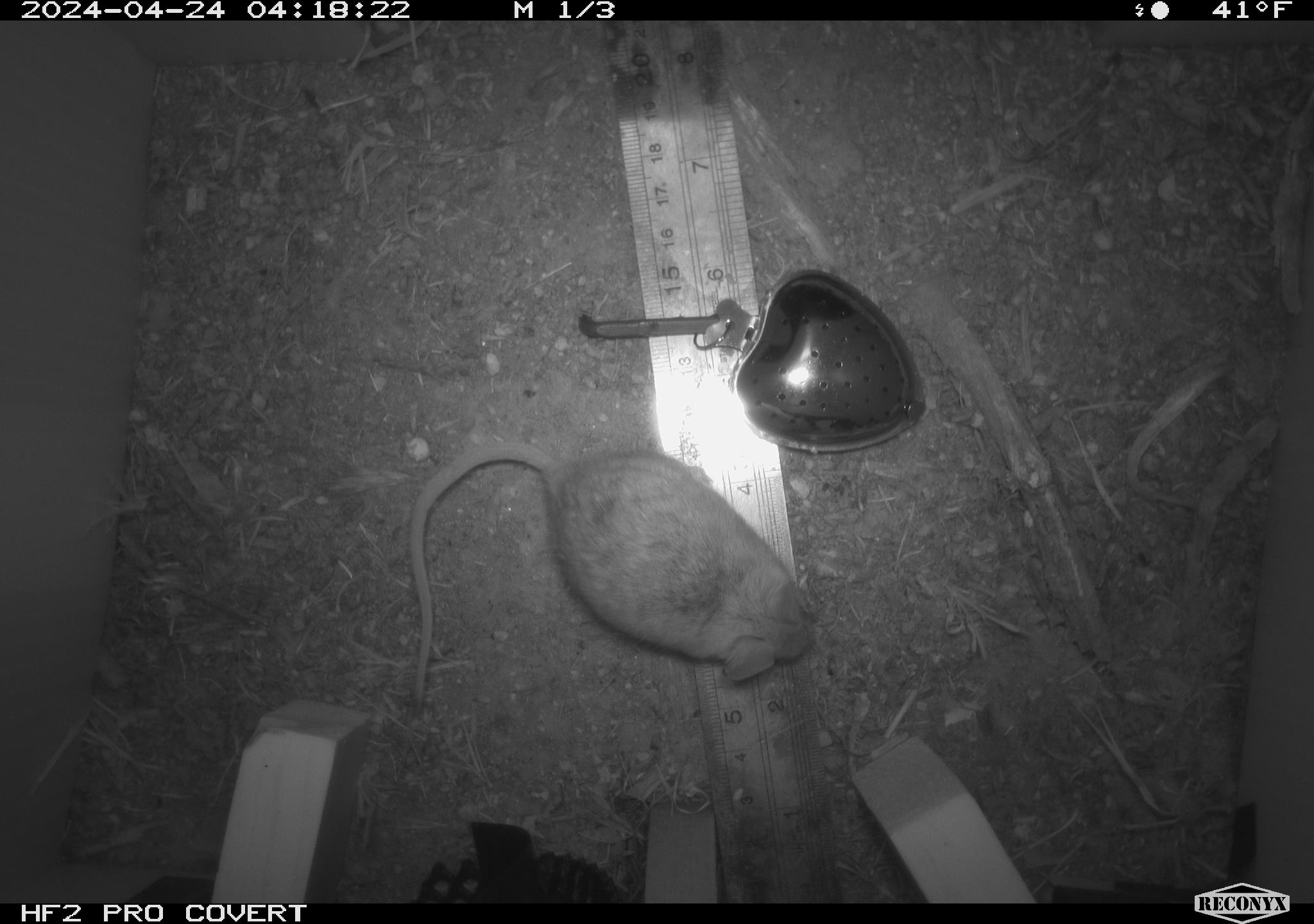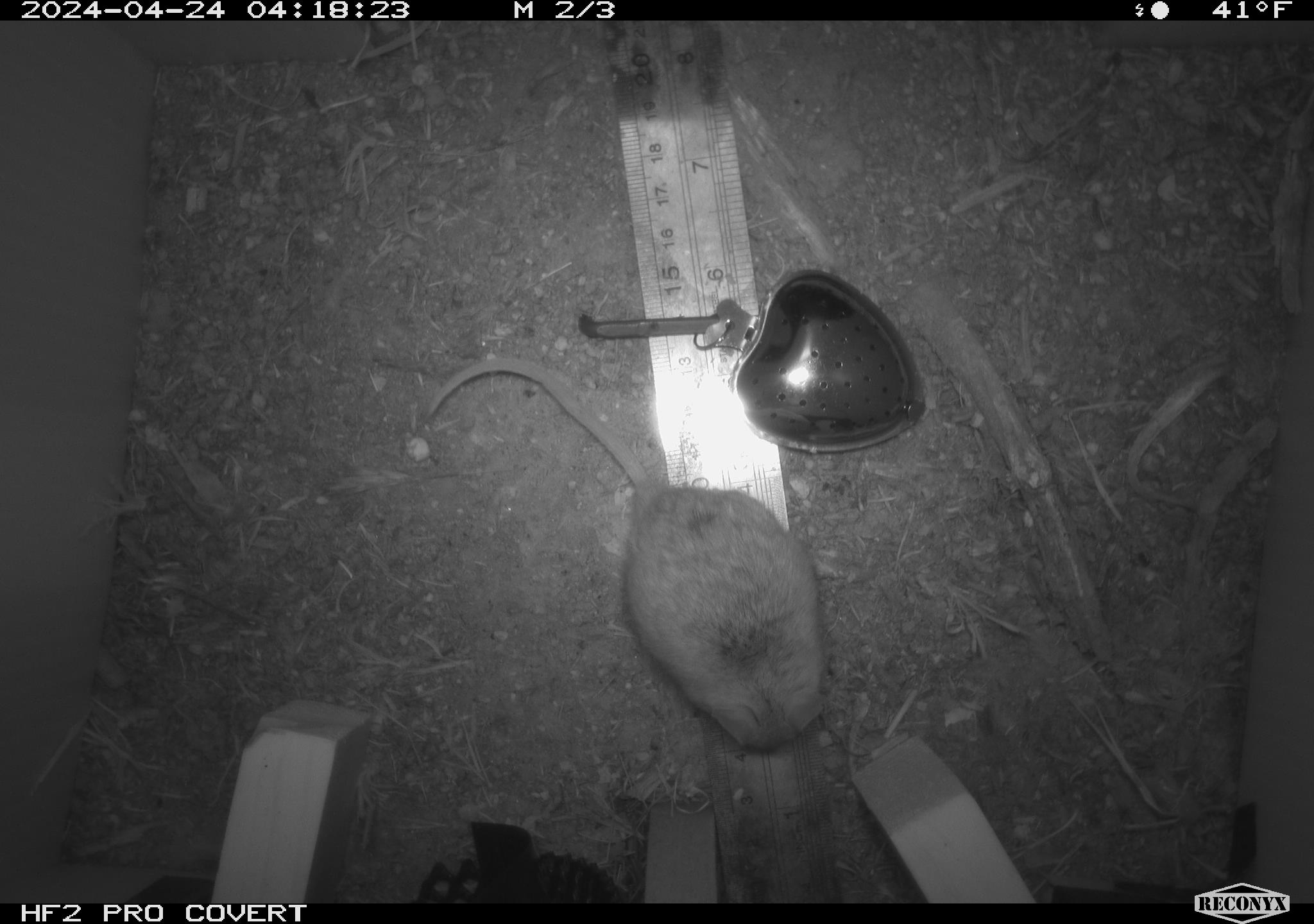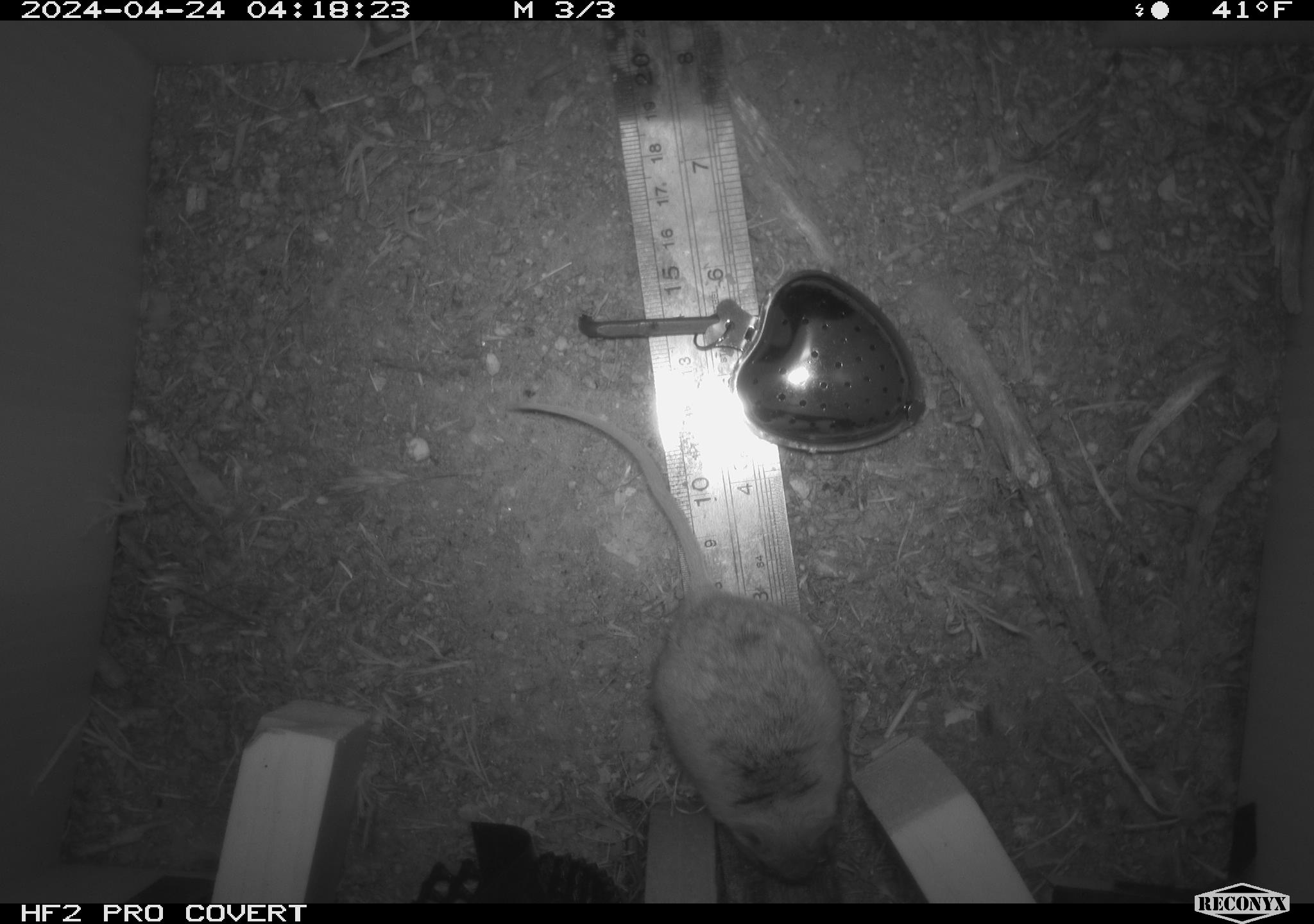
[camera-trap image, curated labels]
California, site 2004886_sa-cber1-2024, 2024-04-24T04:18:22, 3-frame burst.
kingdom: Animalia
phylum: Chordata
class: Mammalia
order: Rodentia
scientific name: Rodentia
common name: mouse species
Mouse species (Rodentia).